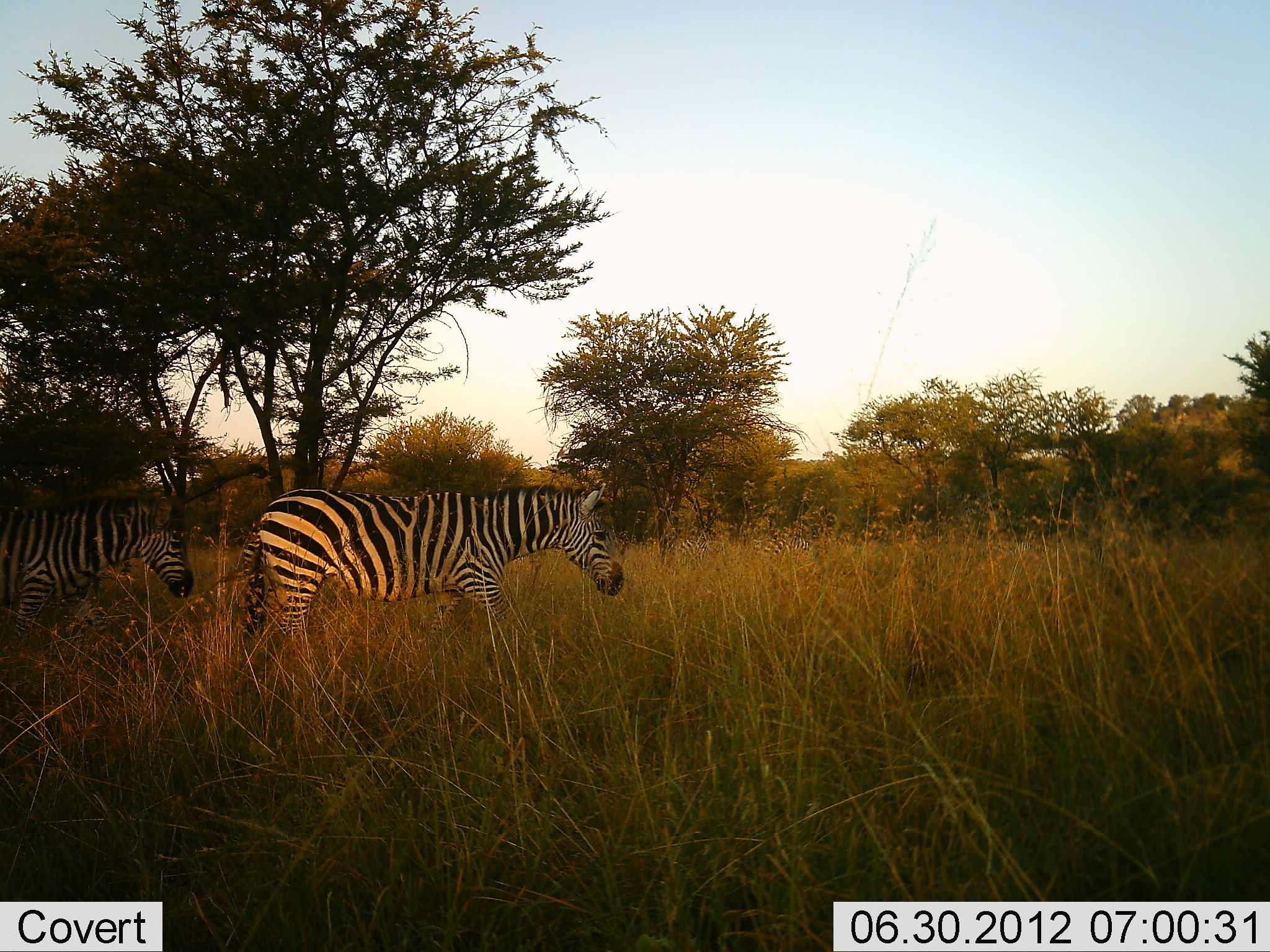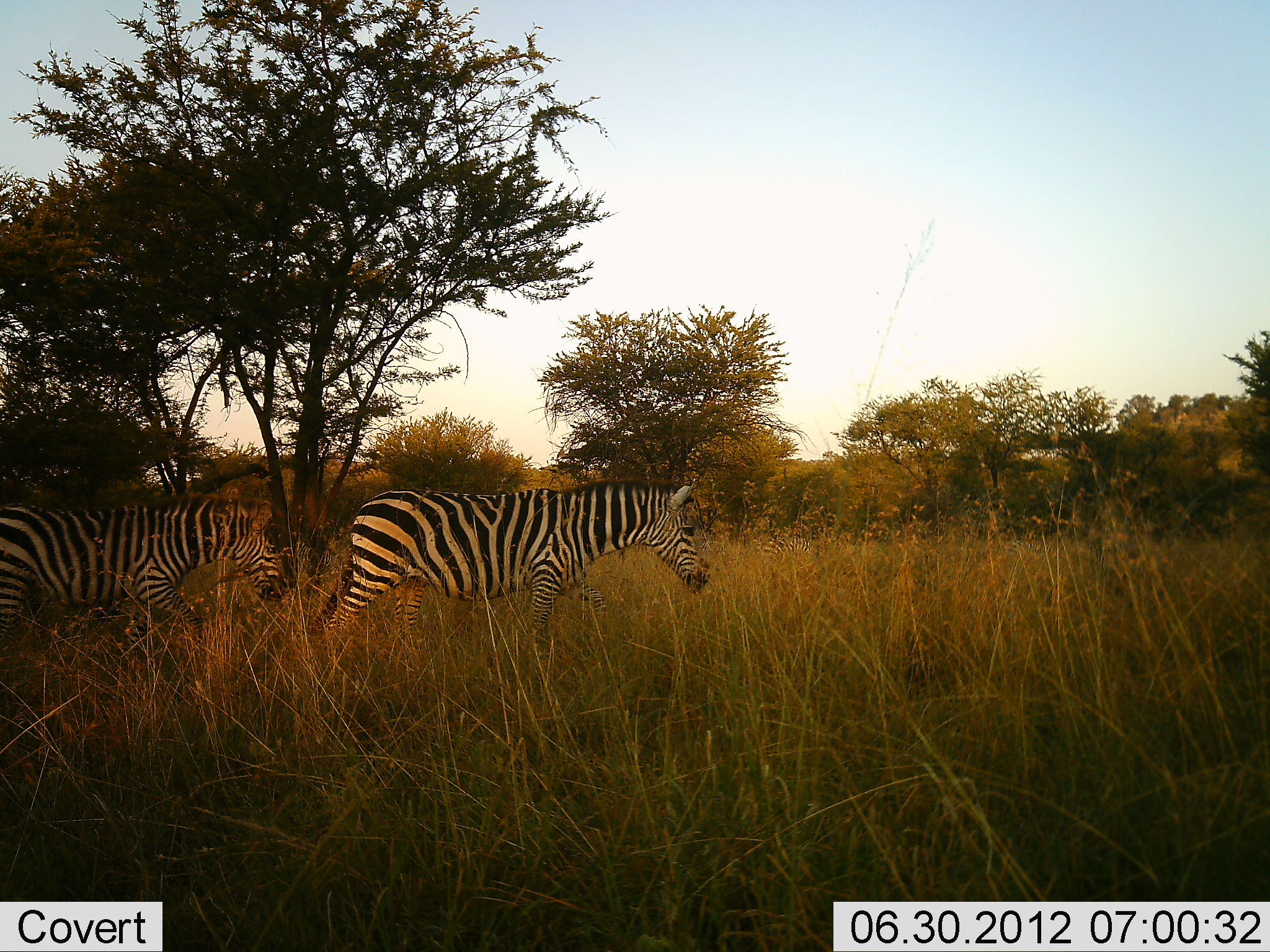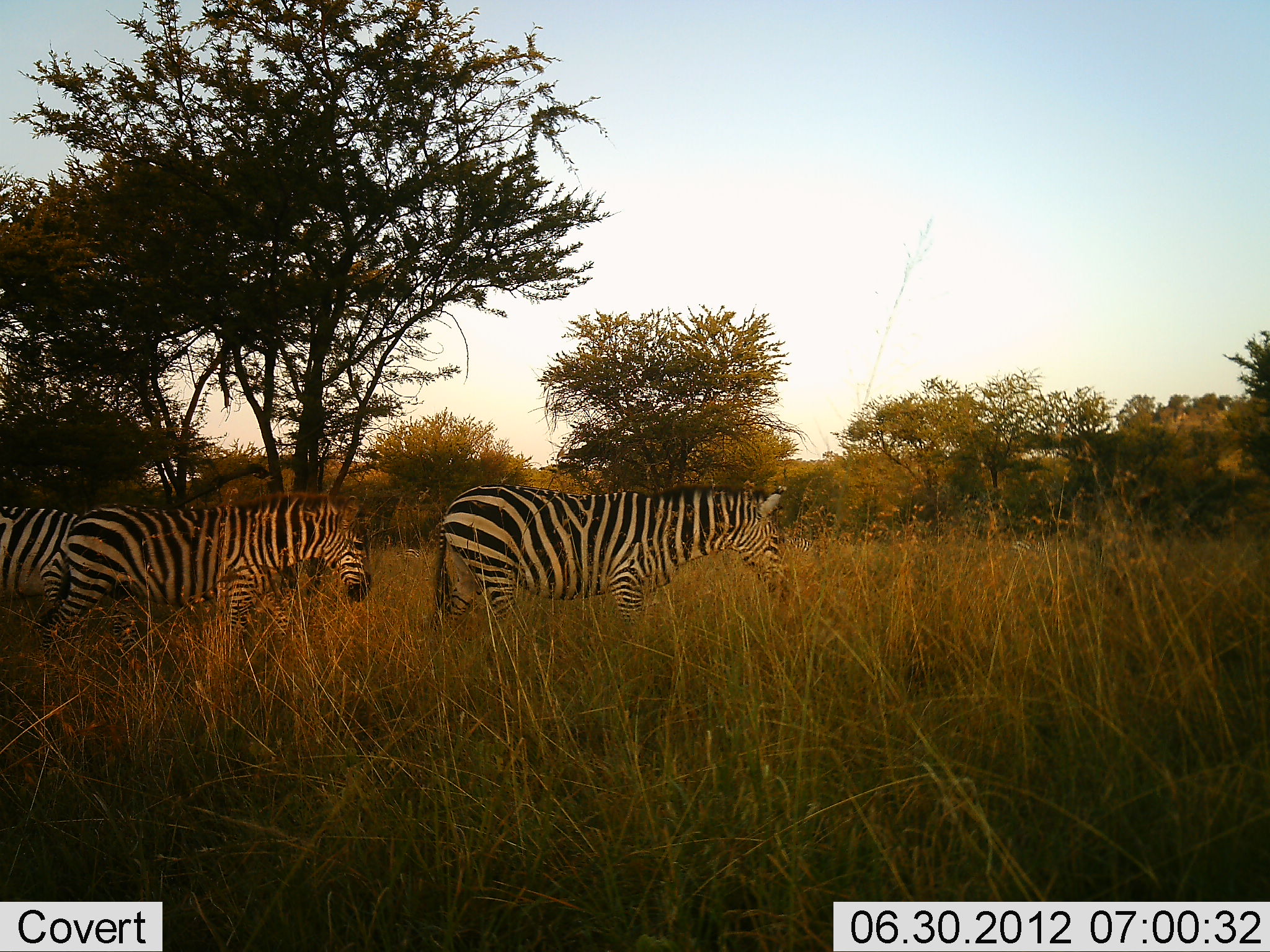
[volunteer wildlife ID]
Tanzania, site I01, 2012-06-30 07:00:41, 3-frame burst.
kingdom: Animalia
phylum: Chordata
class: Mammalia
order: Perissodactyla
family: Equidae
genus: Equus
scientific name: Equus quagga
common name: plains zebra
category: zebra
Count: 3.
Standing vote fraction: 10%.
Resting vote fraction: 0%.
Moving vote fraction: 90%.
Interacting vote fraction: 0%.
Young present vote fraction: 0%.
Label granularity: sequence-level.